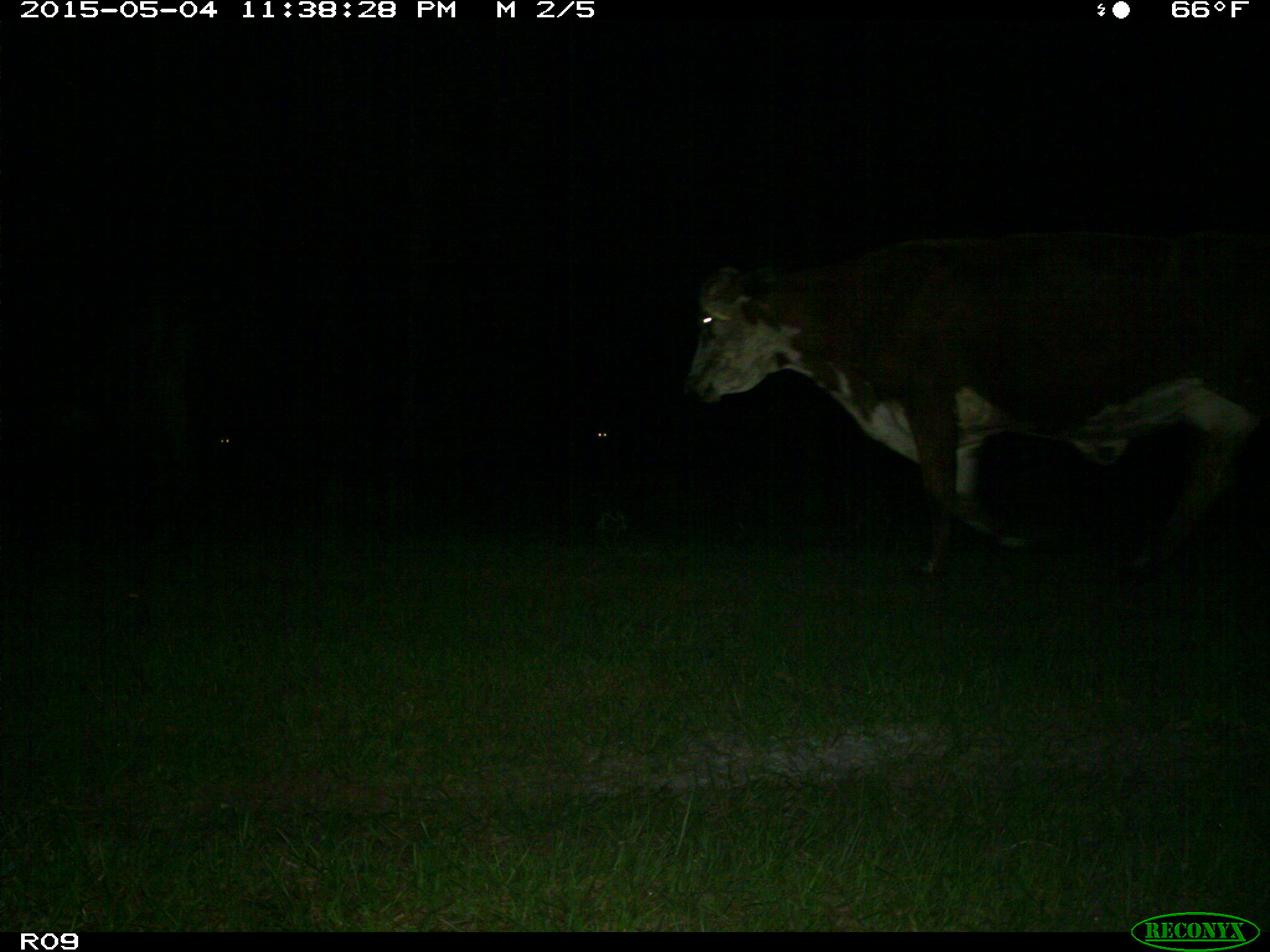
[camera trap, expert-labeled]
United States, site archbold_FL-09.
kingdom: Animalia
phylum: Chordata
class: Mammalia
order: Artiodactyla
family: Bovidae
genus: Bos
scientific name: Bos taurus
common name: domestic cow